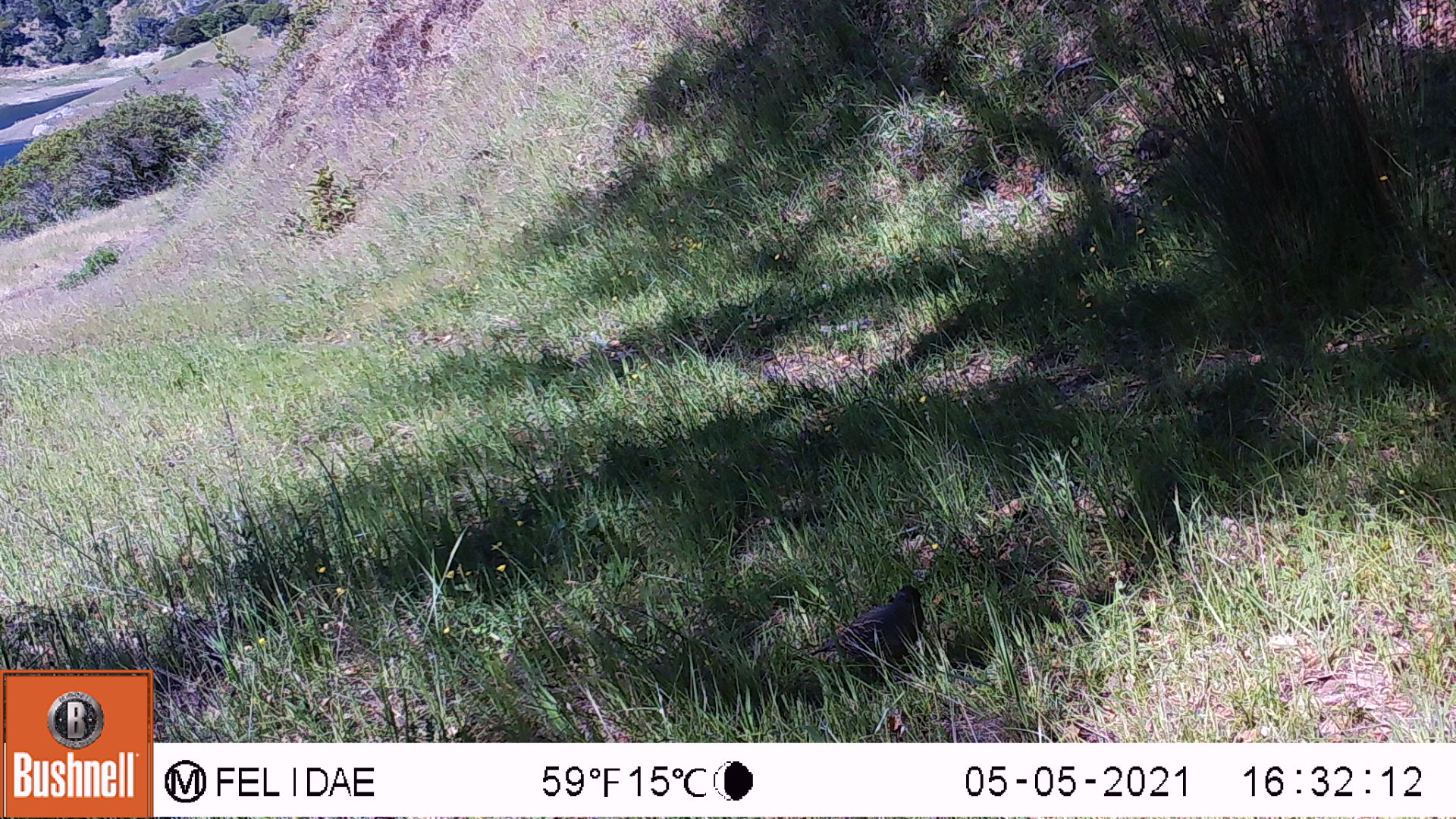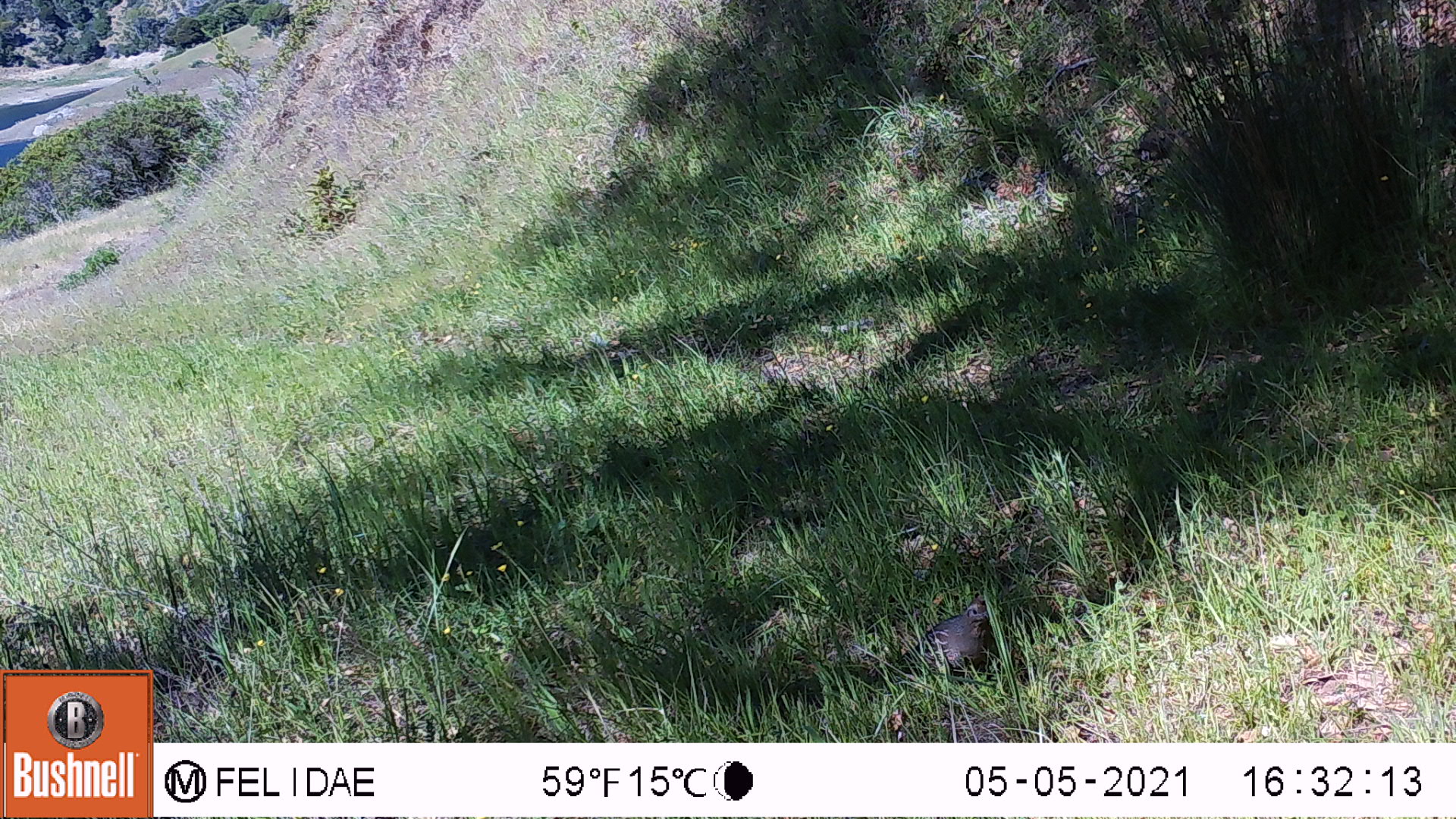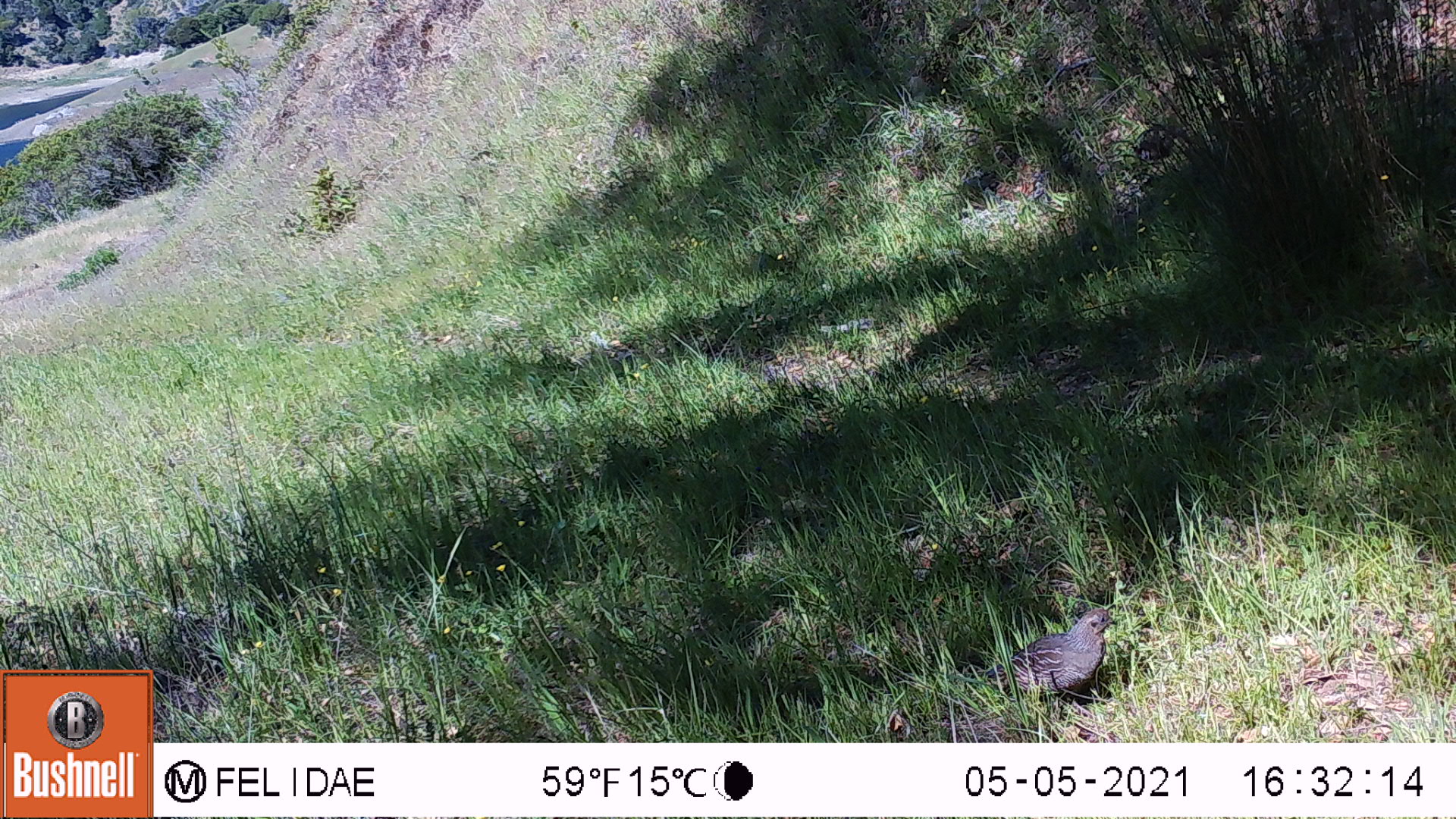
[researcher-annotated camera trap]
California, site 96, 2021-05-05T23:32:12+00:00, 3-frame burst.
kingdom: Animalia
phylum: Chordata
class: Aves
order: Galliformes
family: Odontophoridae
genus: Callipepla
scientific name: Callipepla californica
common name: california quail